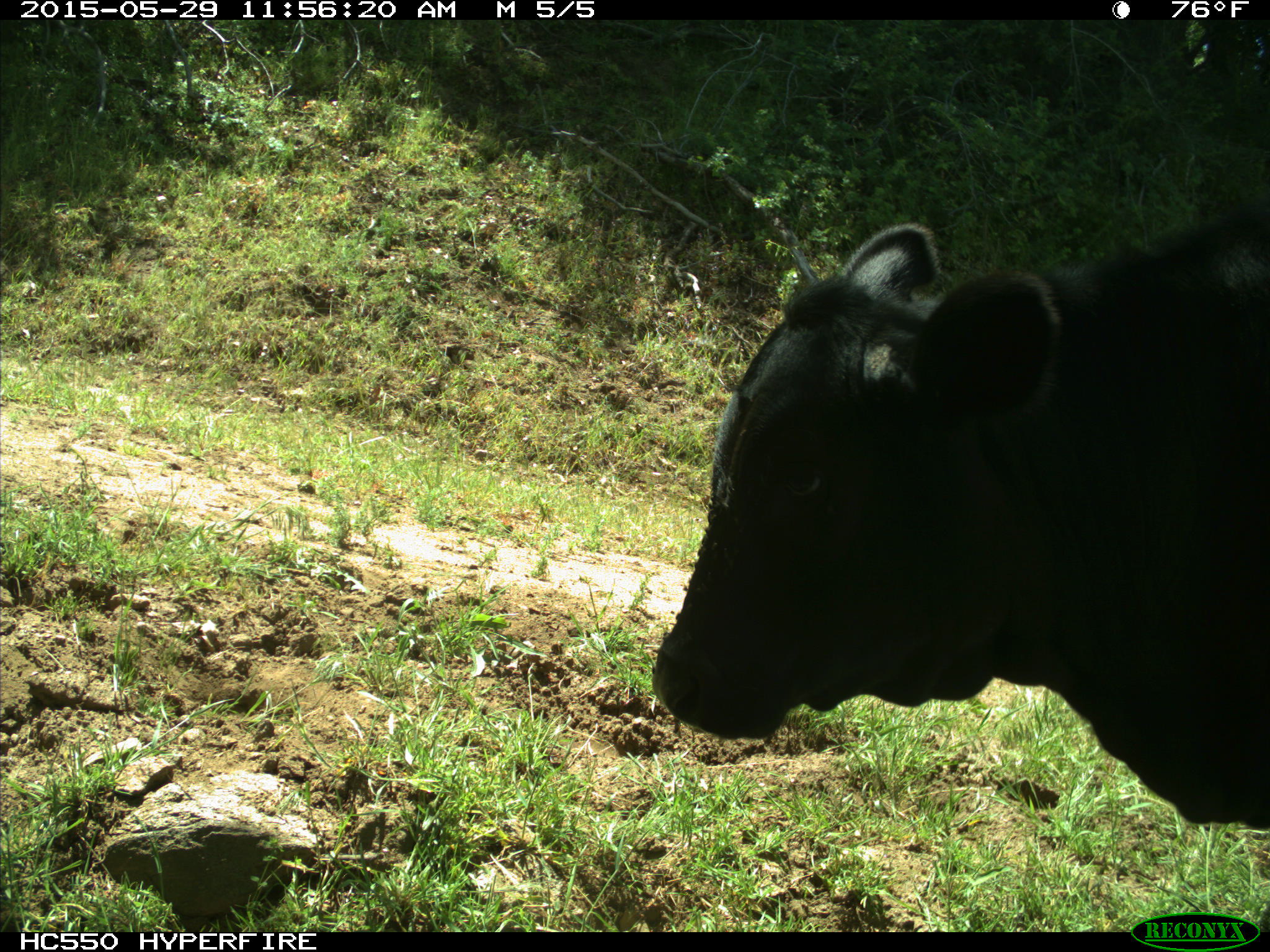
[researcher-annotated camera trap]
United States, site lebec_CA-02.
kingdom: Animalia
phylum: Chordata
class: Mammalia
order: Artiodactyla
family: Bovidae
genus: Bos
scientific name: Bos taurus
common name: domestic cow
Bos taurus (domestic cow).